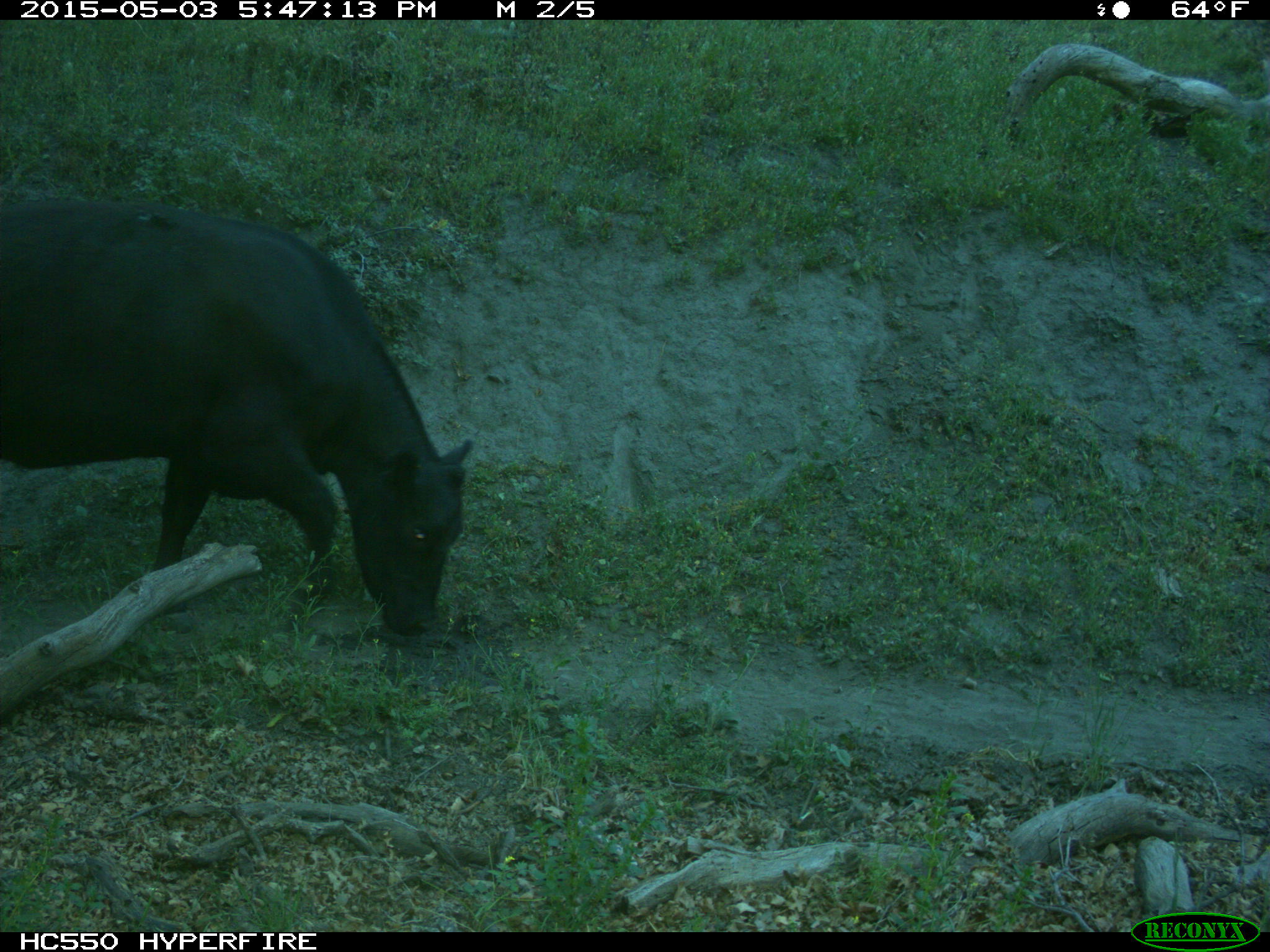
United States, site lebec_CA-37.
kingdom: Animalia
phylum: Chordata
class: Mammalia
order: Artiodactyla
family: Bovidae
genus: Bos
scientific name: Bos taurus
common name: domestic cow